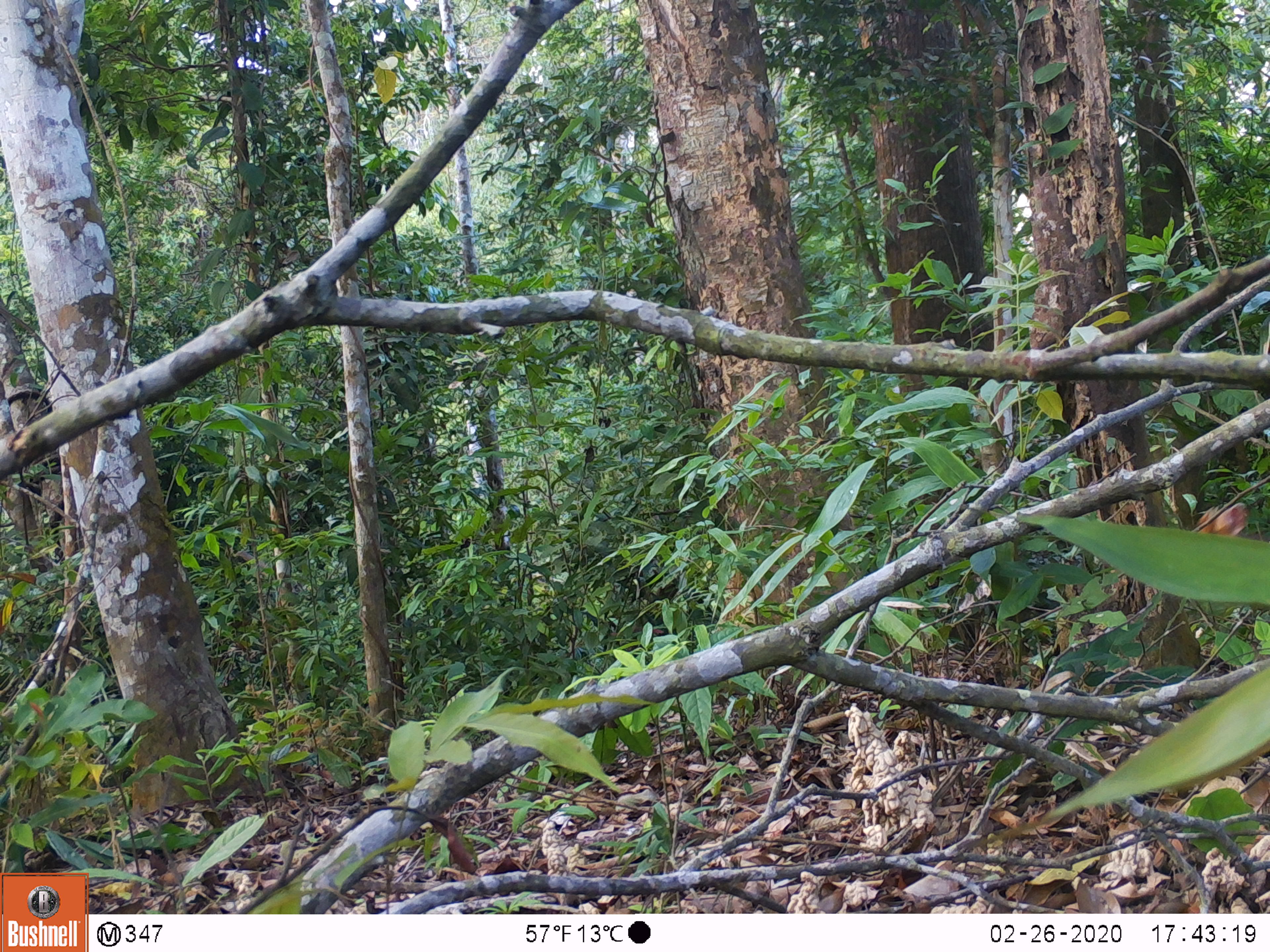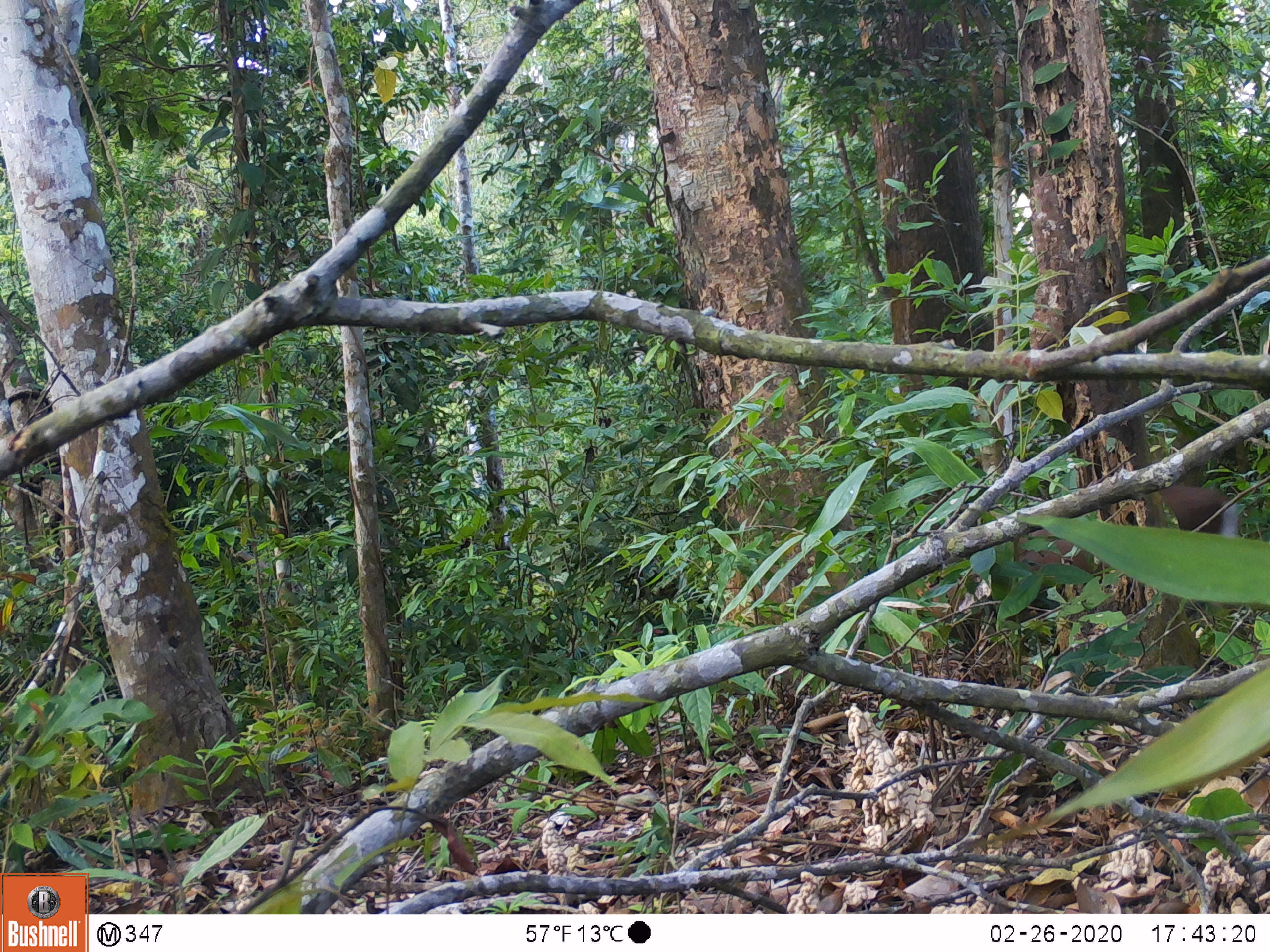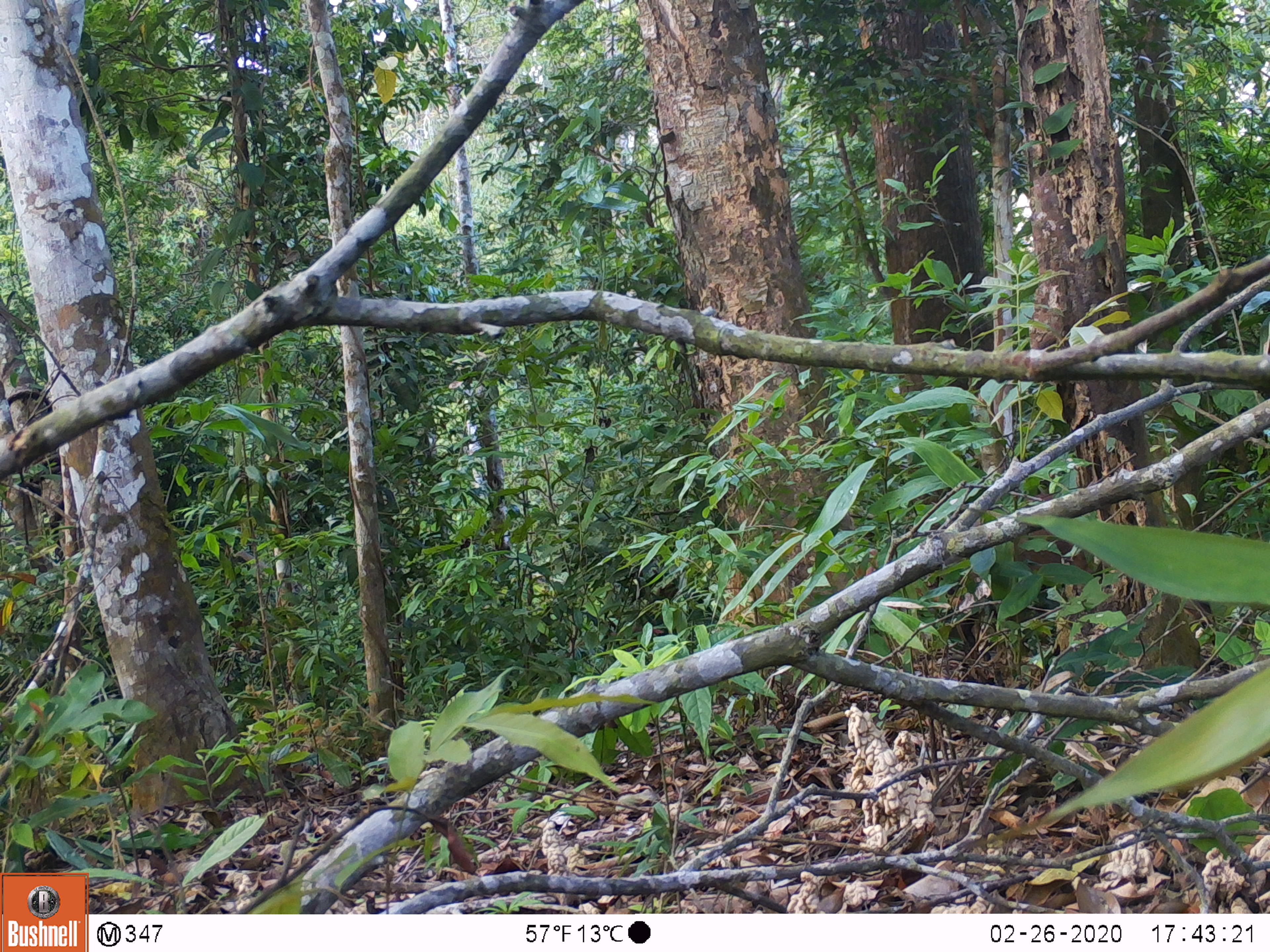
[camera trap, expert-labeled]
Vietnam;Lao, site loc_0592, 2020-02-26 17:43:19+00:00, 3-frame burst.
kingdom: Animalia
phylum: Chordata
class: Mammalia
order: Artiodactyla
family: Cervidae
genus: Muntiacus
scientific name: Muntiacus rooseveltorum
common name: roosevelt's muntjac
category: roosevelts muntjac group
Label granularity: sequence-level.